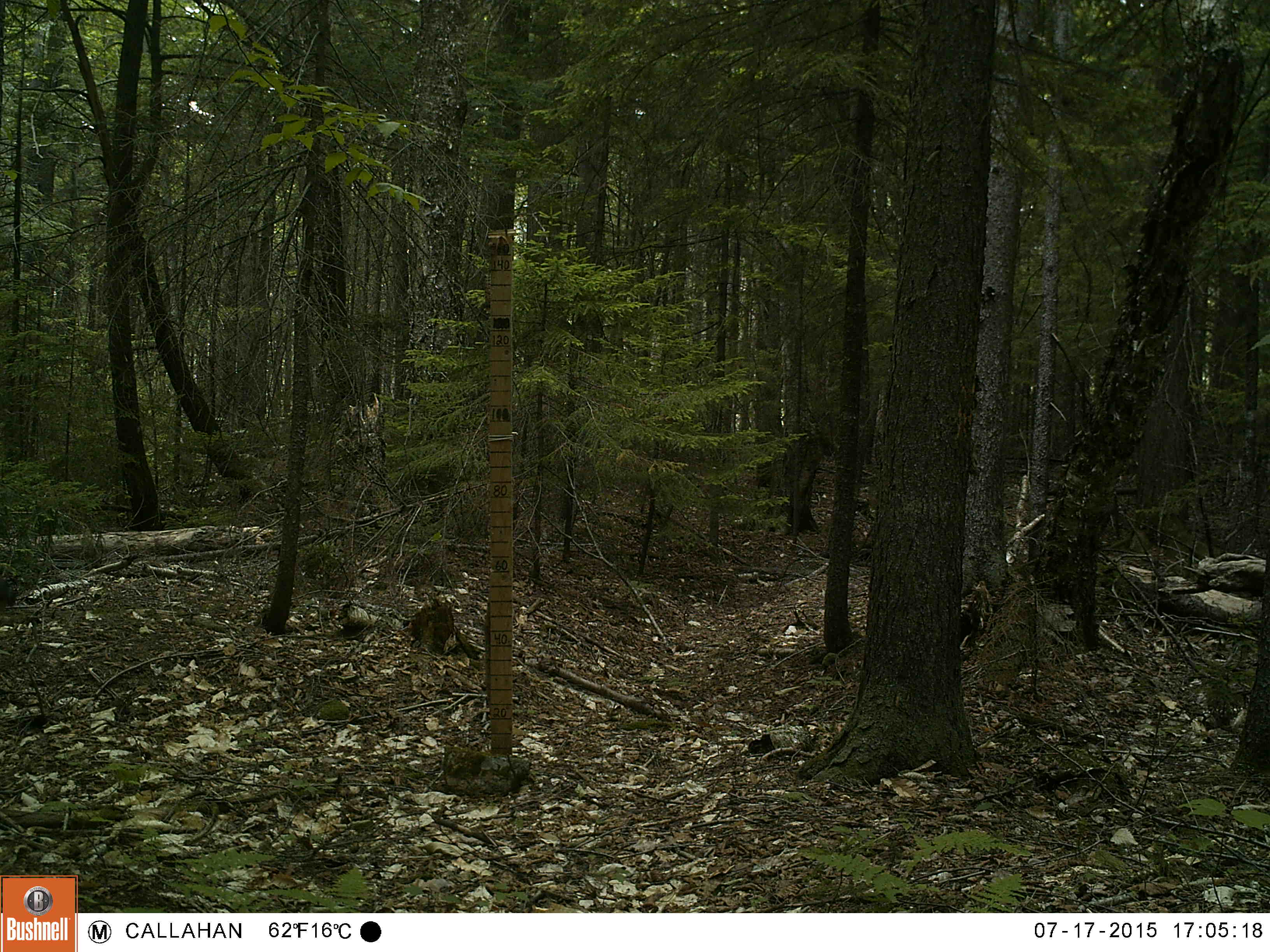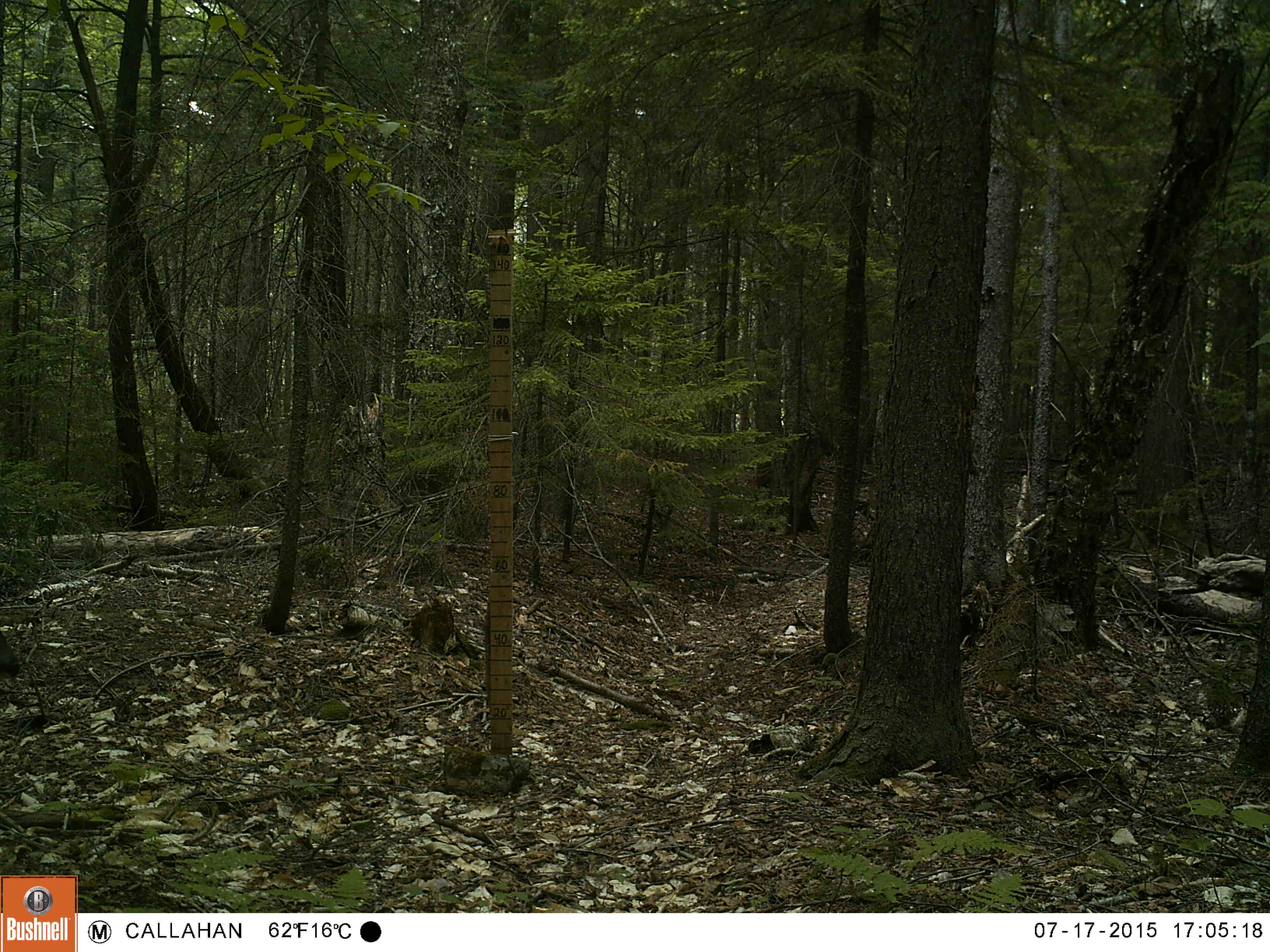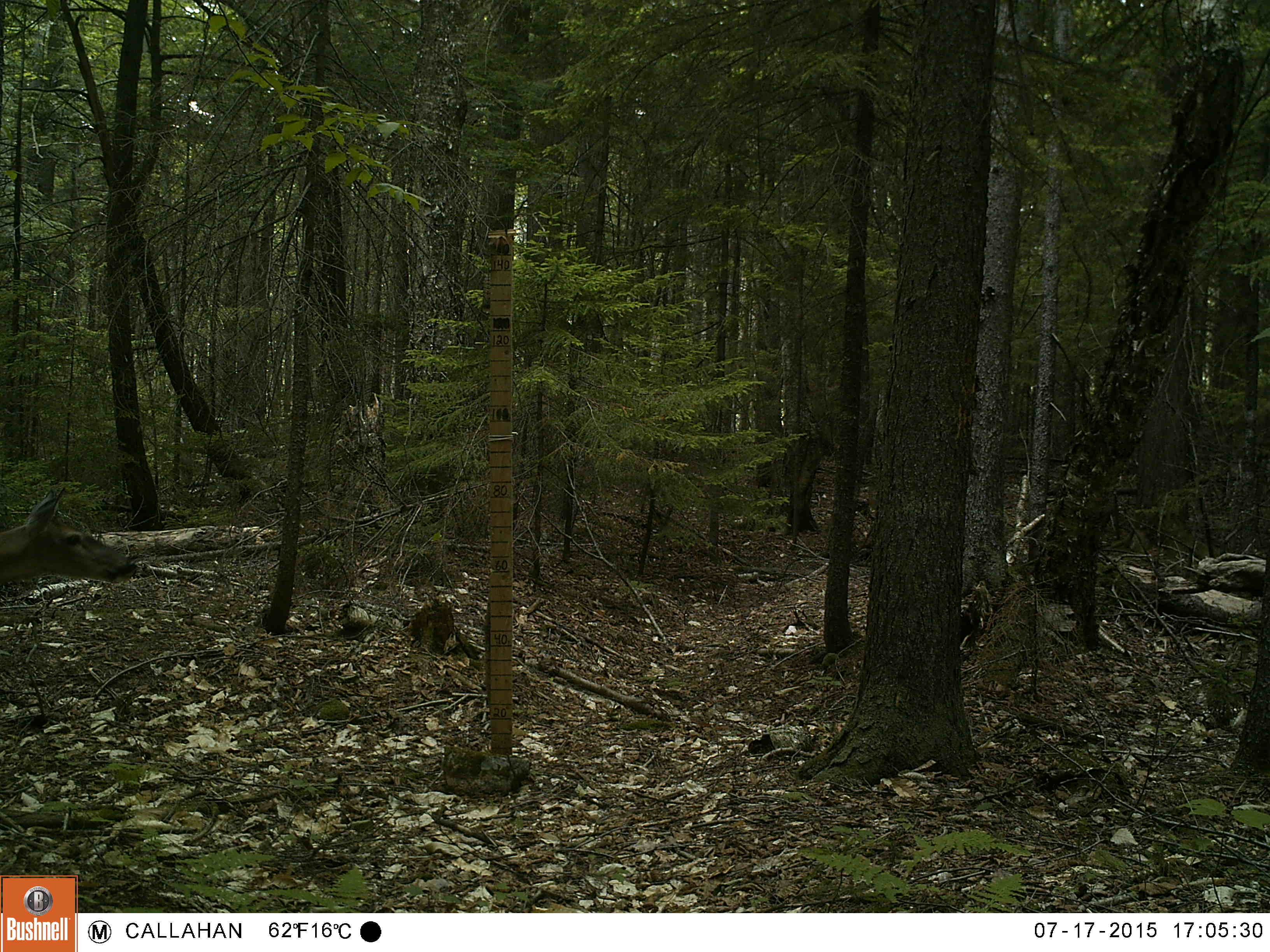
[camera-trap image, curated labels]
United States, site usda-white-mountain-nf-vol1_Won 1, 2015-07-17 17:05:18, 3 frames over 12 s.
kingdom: Animalia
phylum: Chordata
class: Mammalia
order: Artiodactyla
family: Cervidae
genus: Odocoileus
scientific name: Odocoileus virginianus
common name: white-tailed deer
White-tailed deer (Odocoileus virginianus).